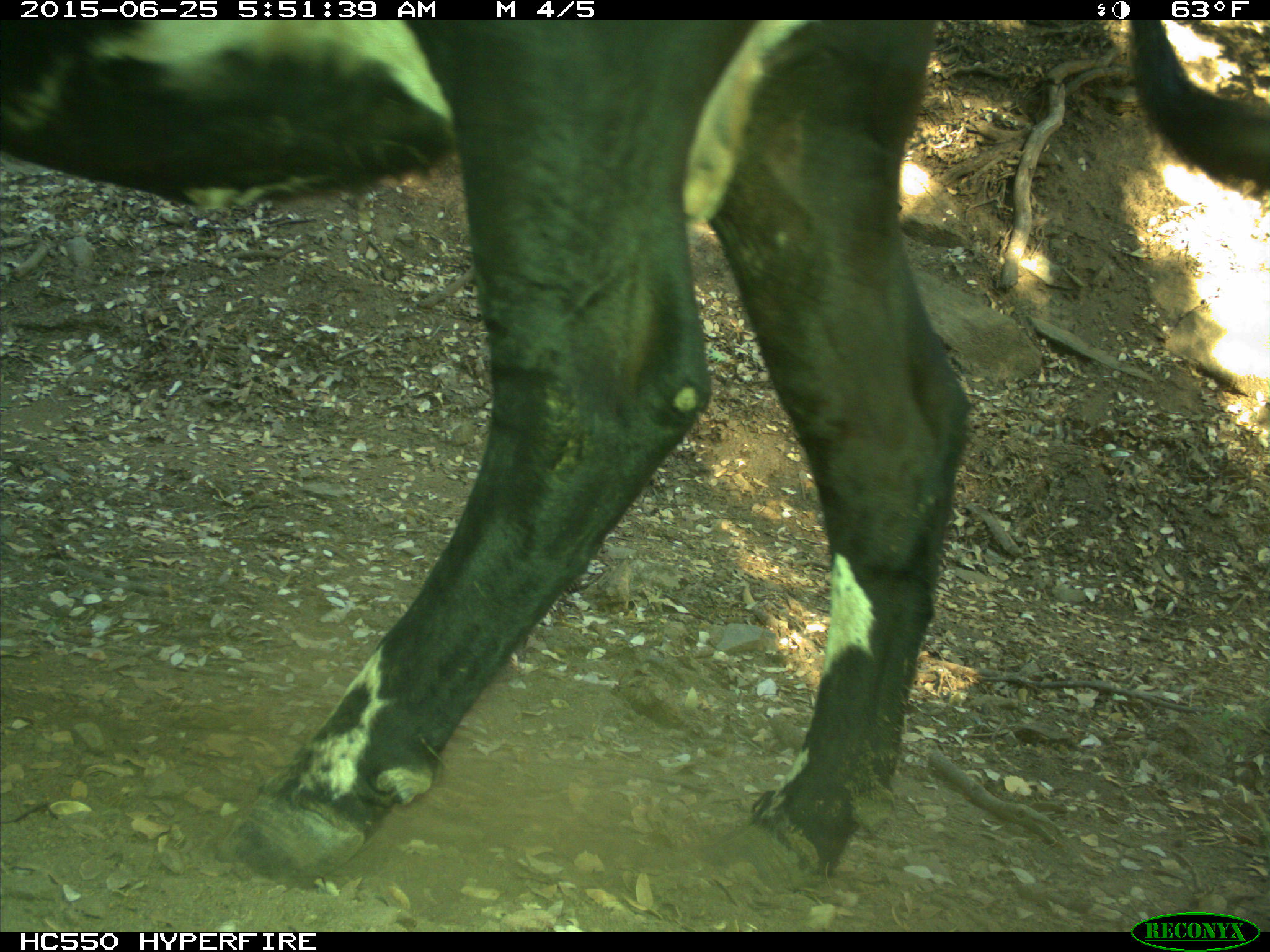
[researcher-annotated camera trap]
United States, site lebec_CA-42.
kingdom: Animalia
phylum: Chordata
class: Mammalia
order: Artiodactyla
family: Bovidae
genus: Bos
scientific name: Bos taurus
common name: domestic cow